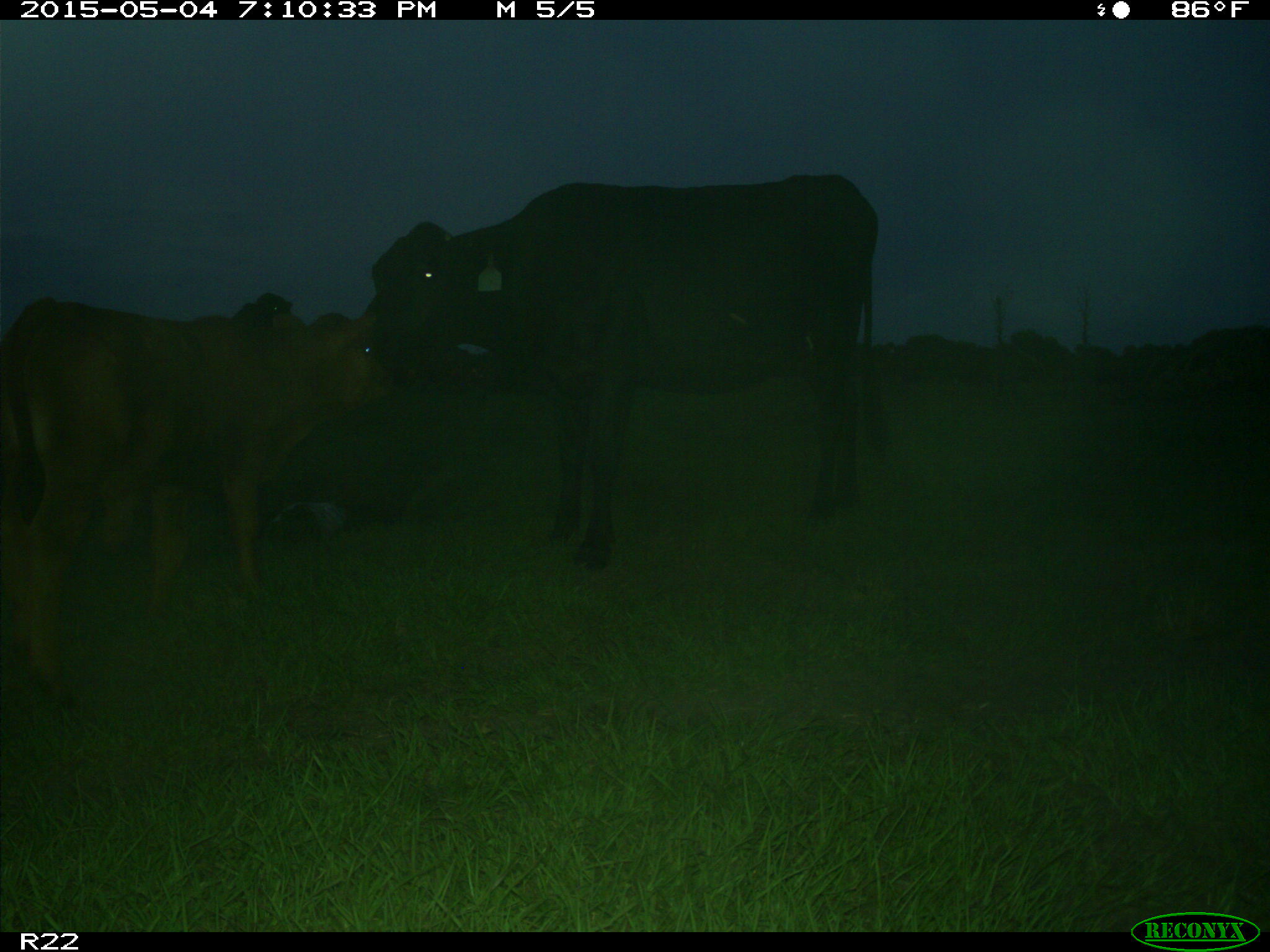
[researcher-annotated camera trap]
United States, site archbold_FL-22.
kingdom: Animalia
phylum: Chordata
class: Mammalia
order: Artiodactyla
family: Bovidae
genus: Bos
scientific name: Bos taurus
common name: domestic cow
Bos taurus (domestic cow).